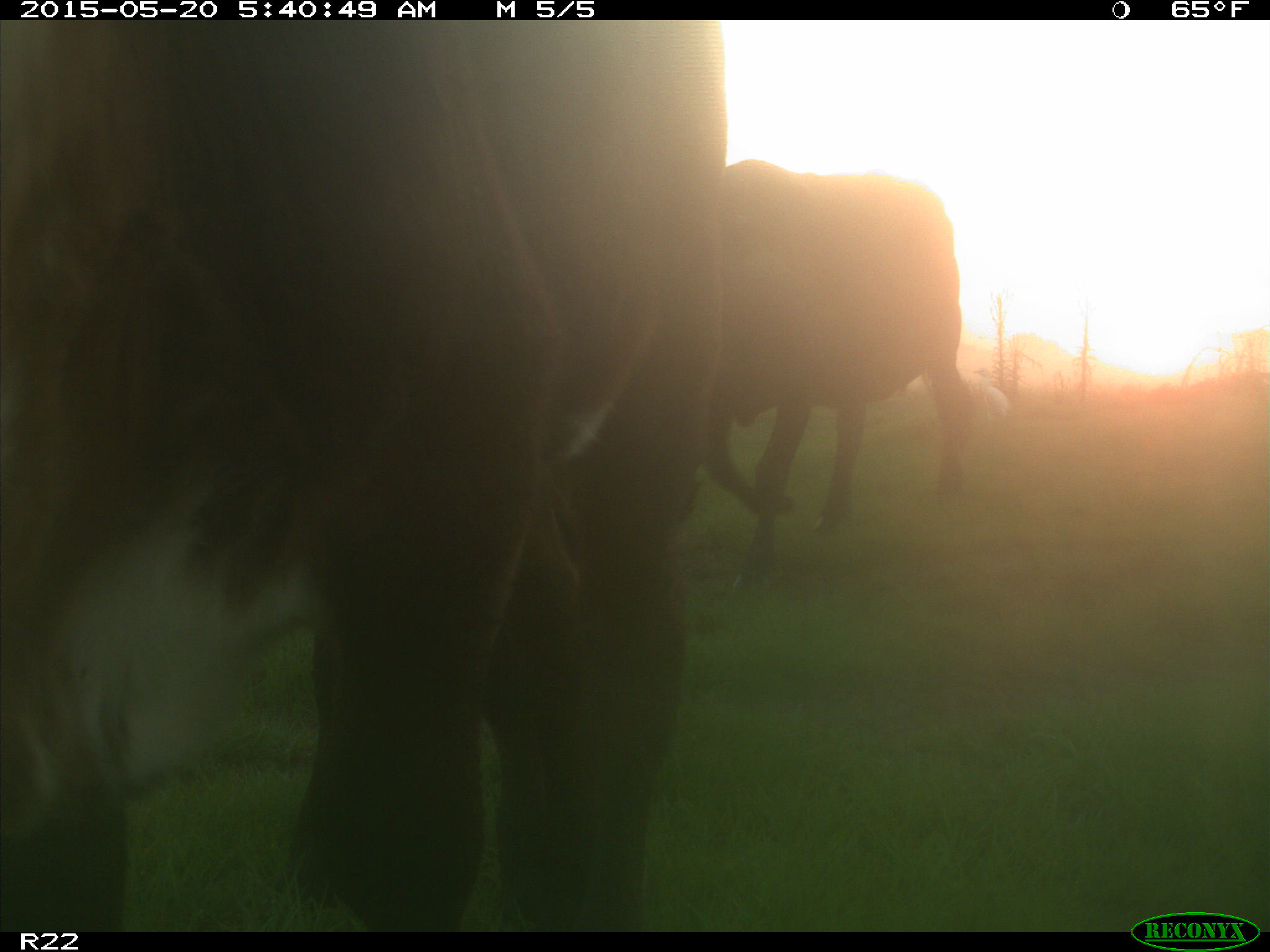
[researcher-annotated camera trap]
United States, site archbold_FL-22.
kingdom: Animalia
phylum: Chordata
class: Mammalia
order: Artiodactyla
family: Bovidae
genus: Bos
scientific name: Bos taurus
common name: domestic cow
Bos taurus (domestic cow).